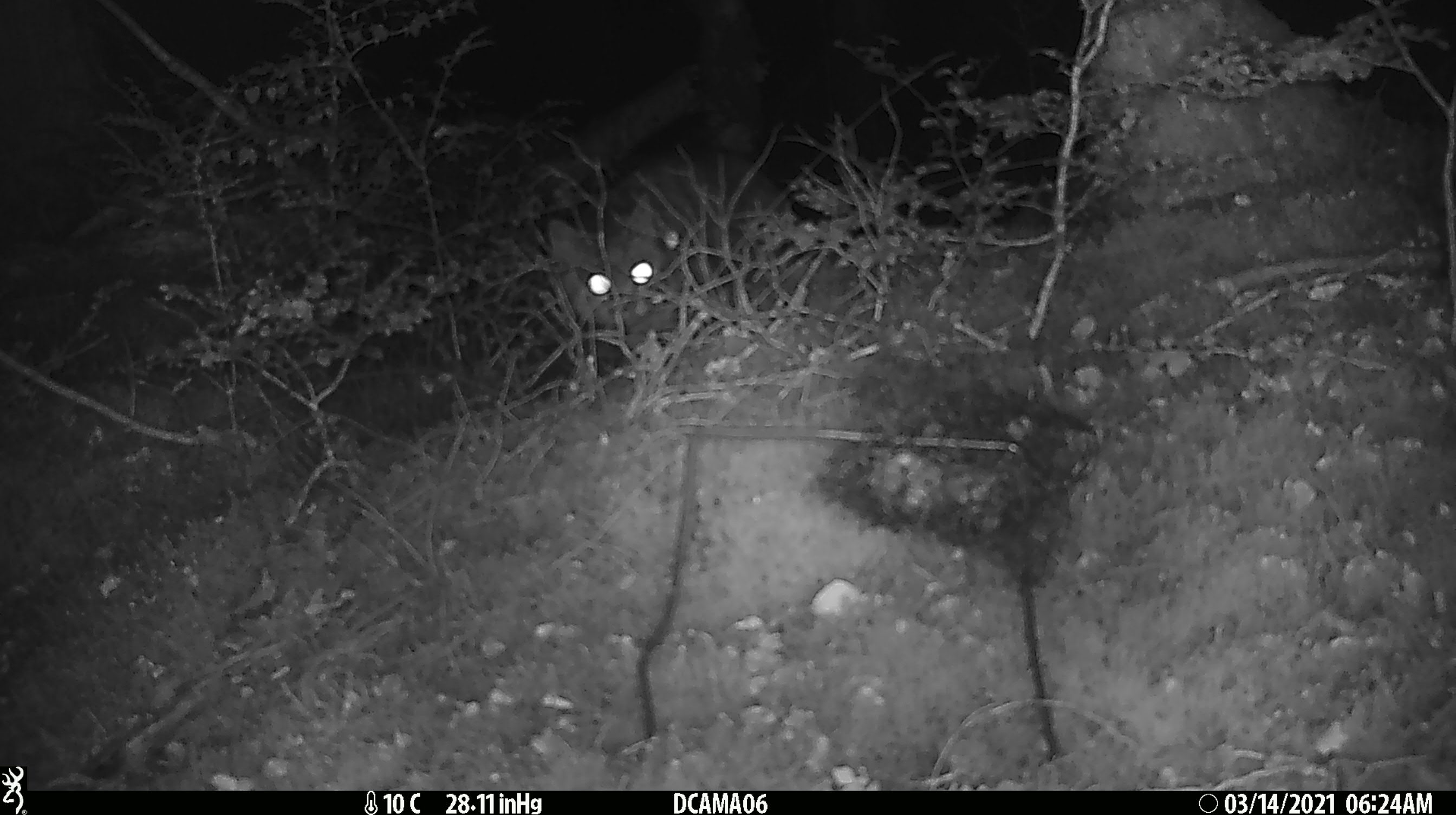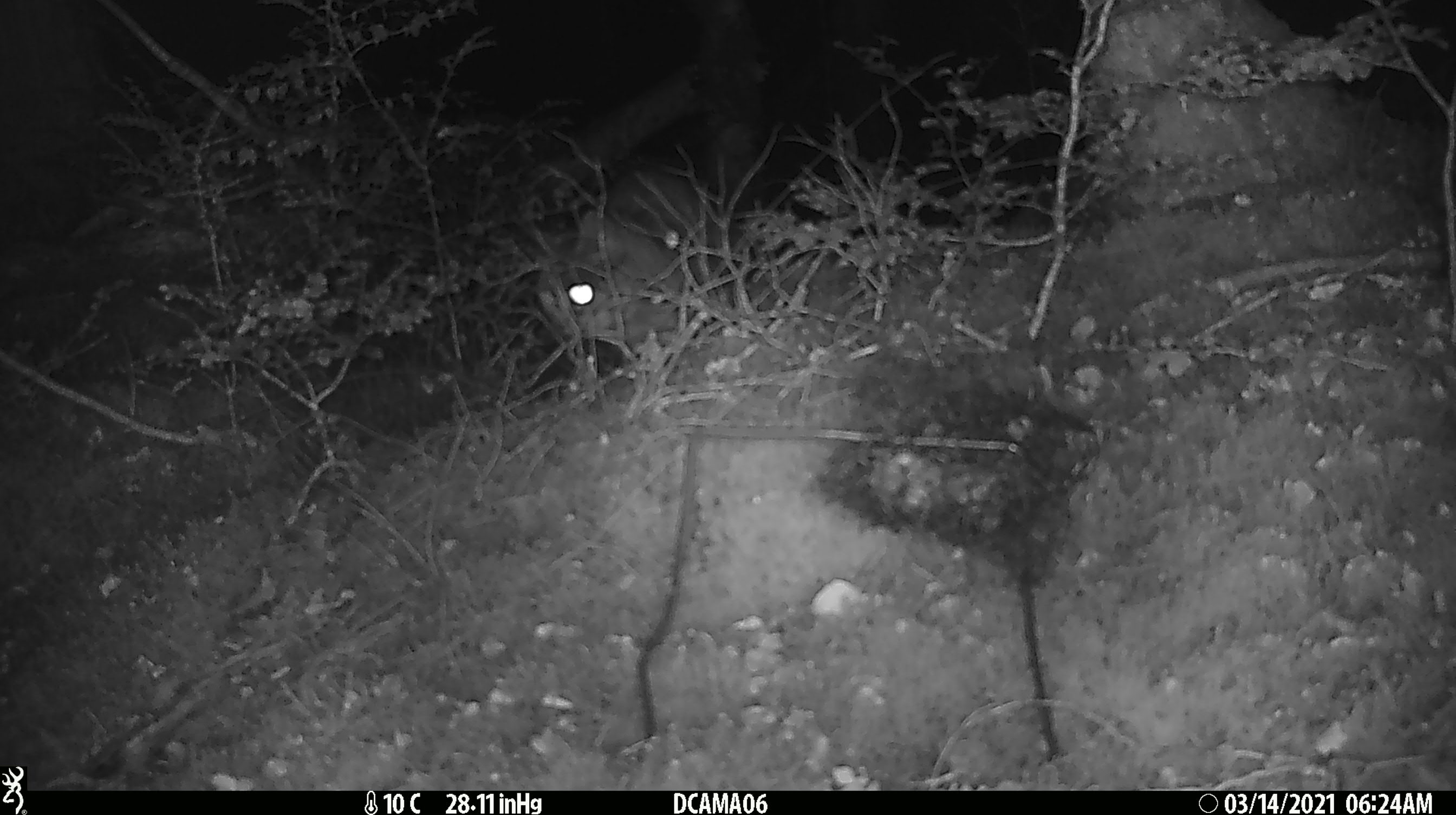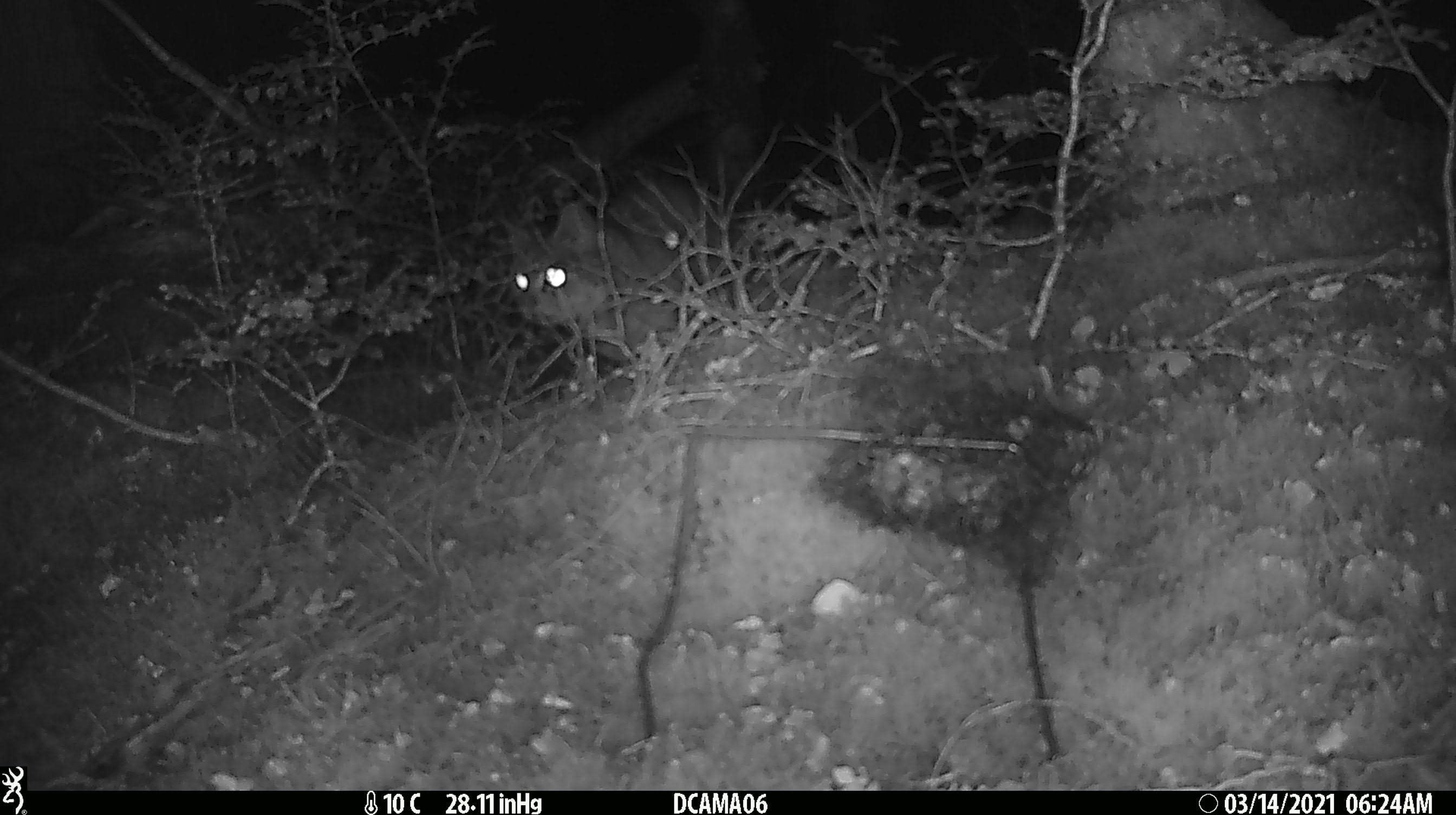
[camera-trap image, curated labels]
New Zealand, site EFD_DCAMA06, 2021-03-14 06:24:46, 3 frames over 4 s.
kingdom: Animalia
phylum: Chordata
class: Mammalia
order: Carnivora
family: Felidae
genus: Felis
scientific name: Felis catus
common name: domestic cat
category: cat